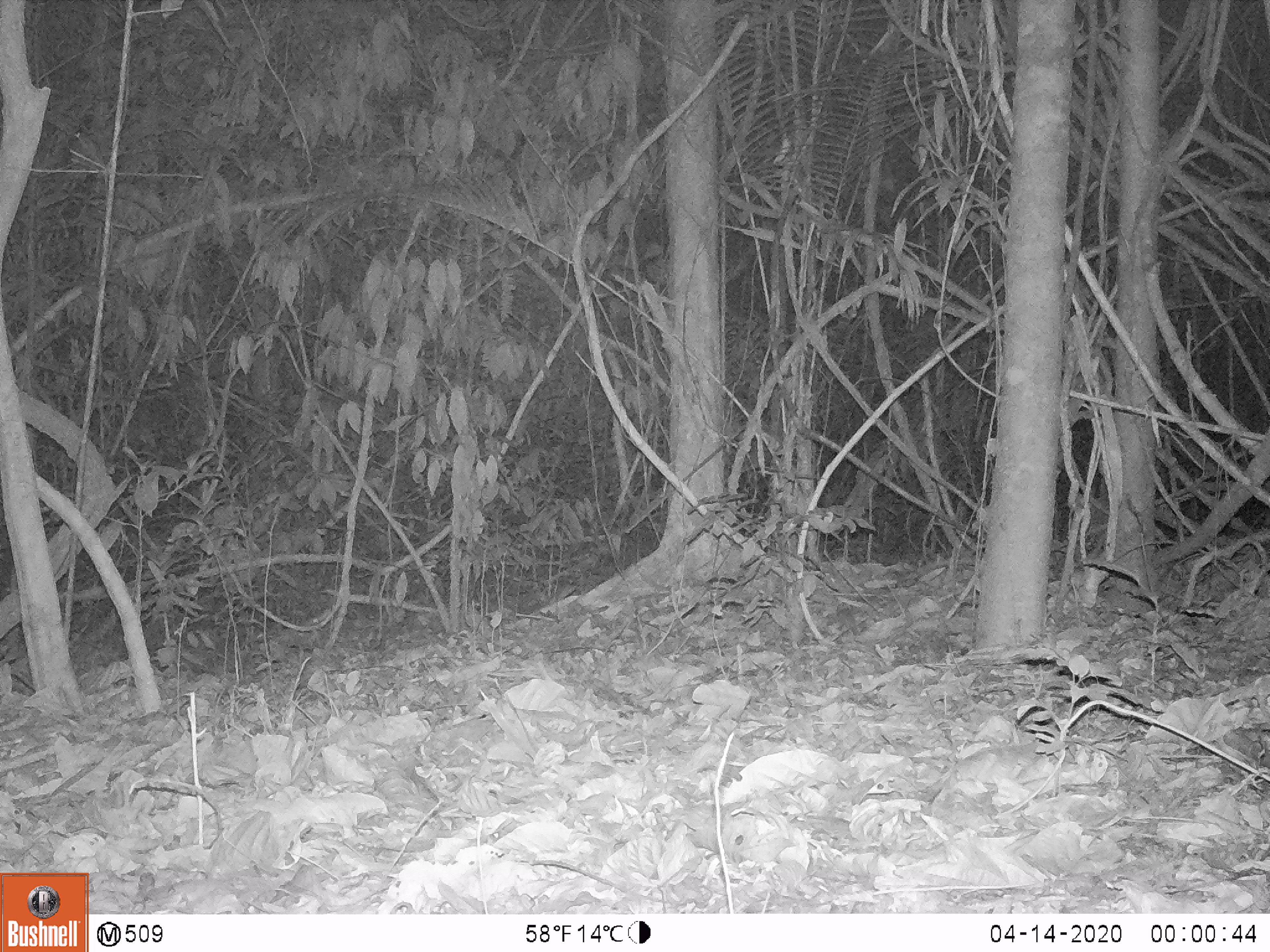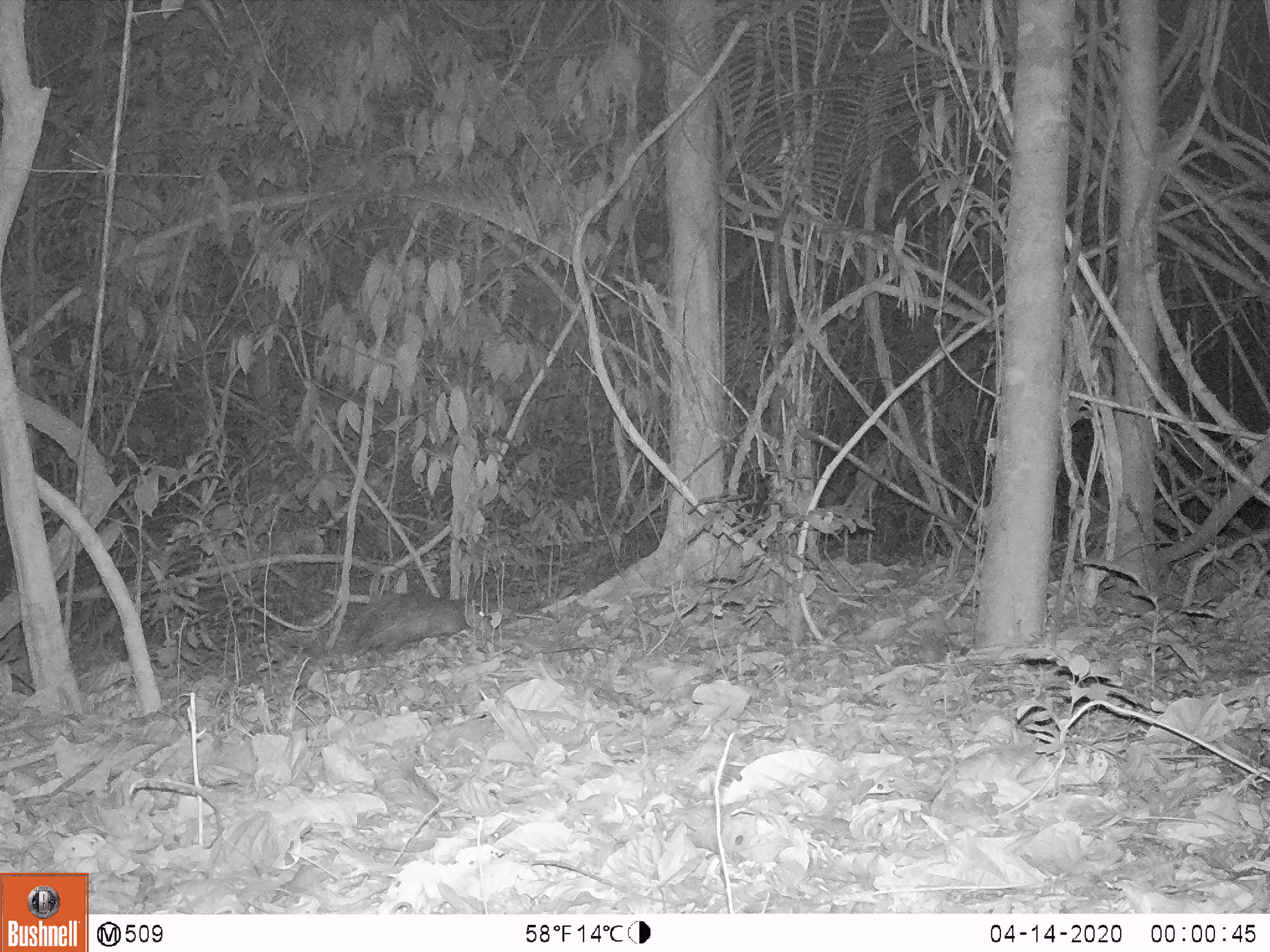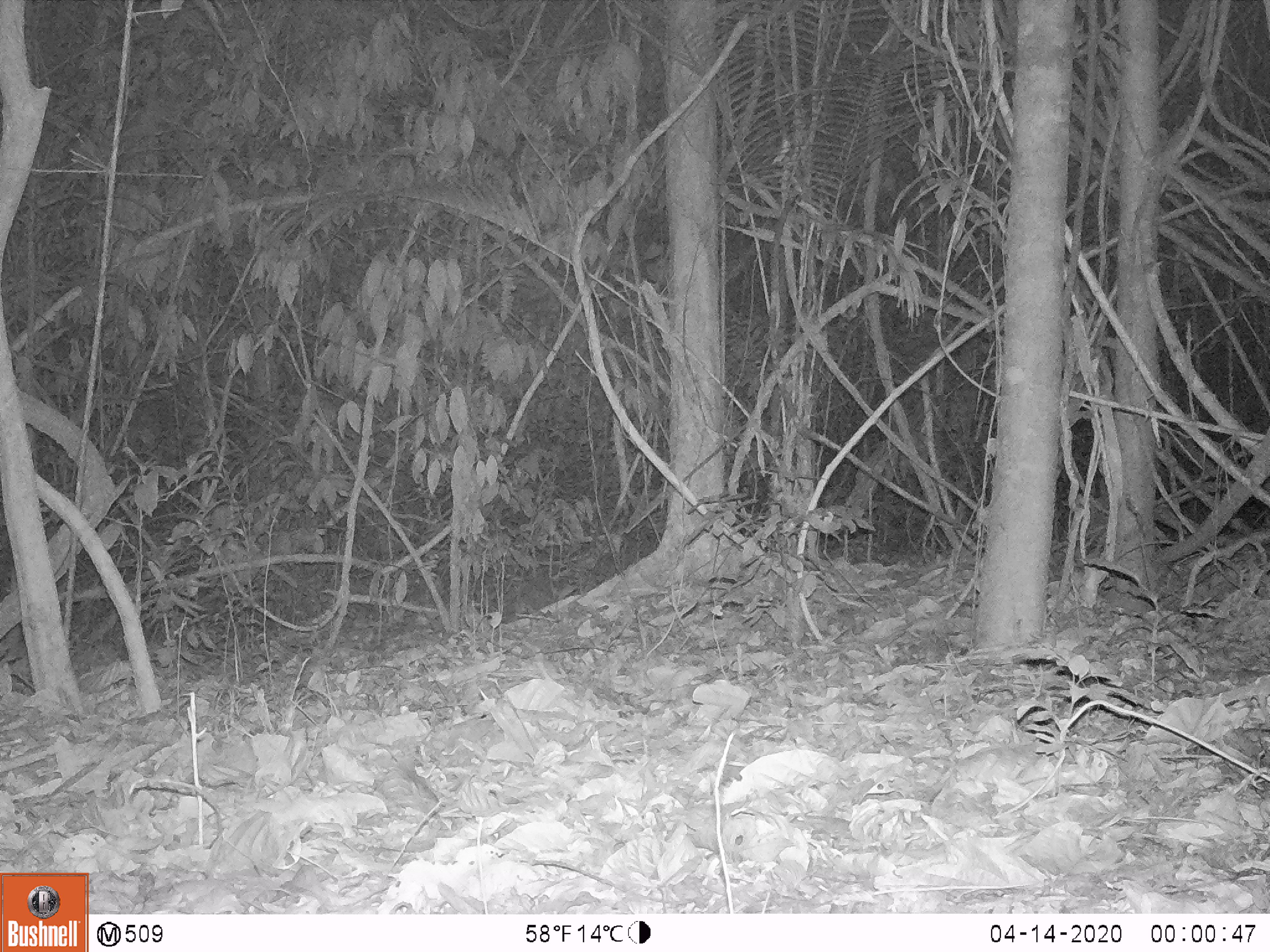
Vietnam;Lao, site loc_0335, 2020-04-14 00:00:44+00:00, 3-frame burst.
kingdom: Animalia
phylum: Chordata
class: Mammalia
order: Rodentia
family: Hystricidae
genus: Atherurus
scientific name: Atherurus macrourus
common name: asiatic brush-tailed porcupine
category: asiatic brush tailed porcupine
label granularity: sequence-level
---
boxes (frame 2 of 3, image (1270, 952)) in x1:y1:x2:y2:
asiatic brush tailed porcupine: 301:589:488:658